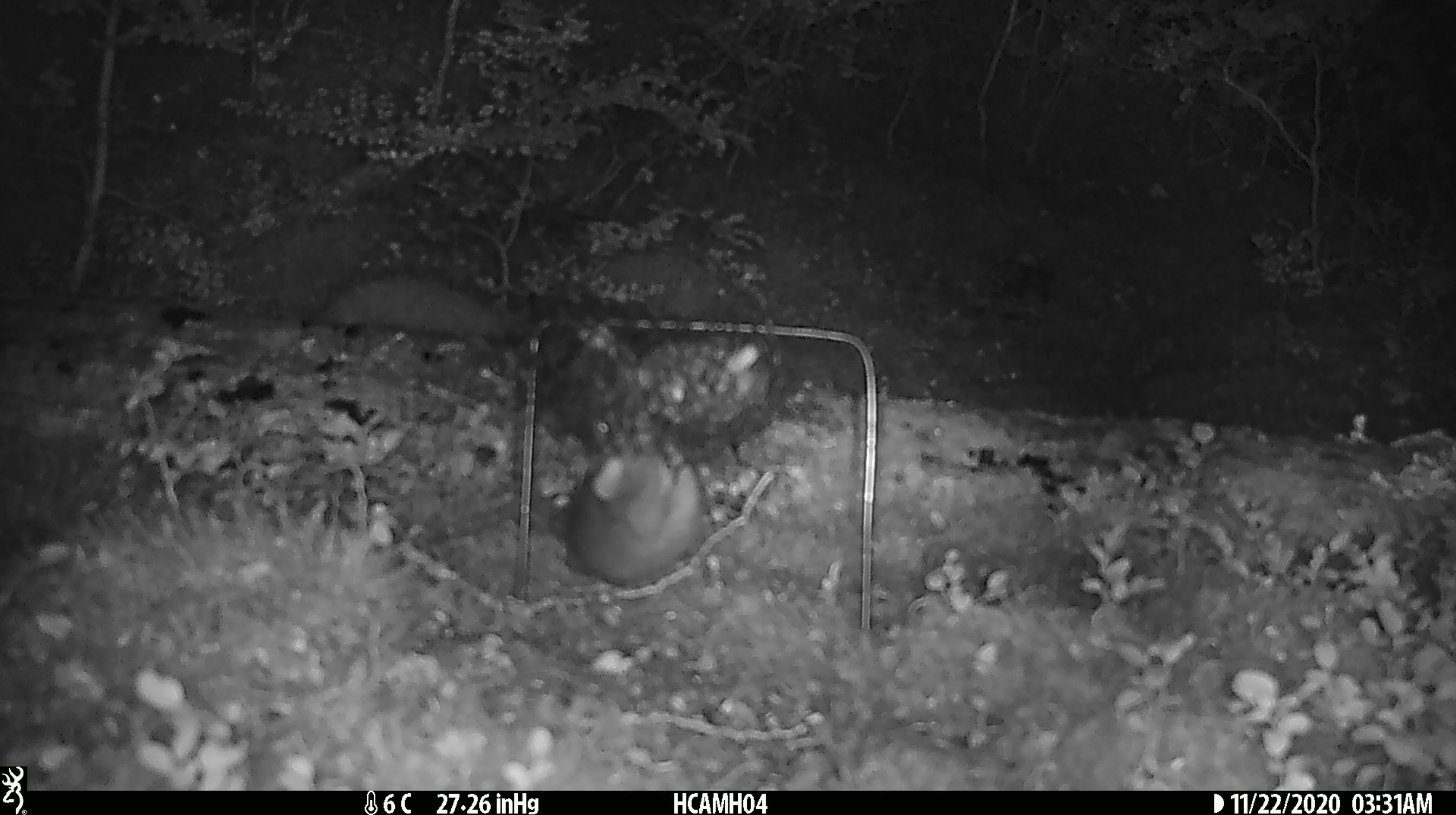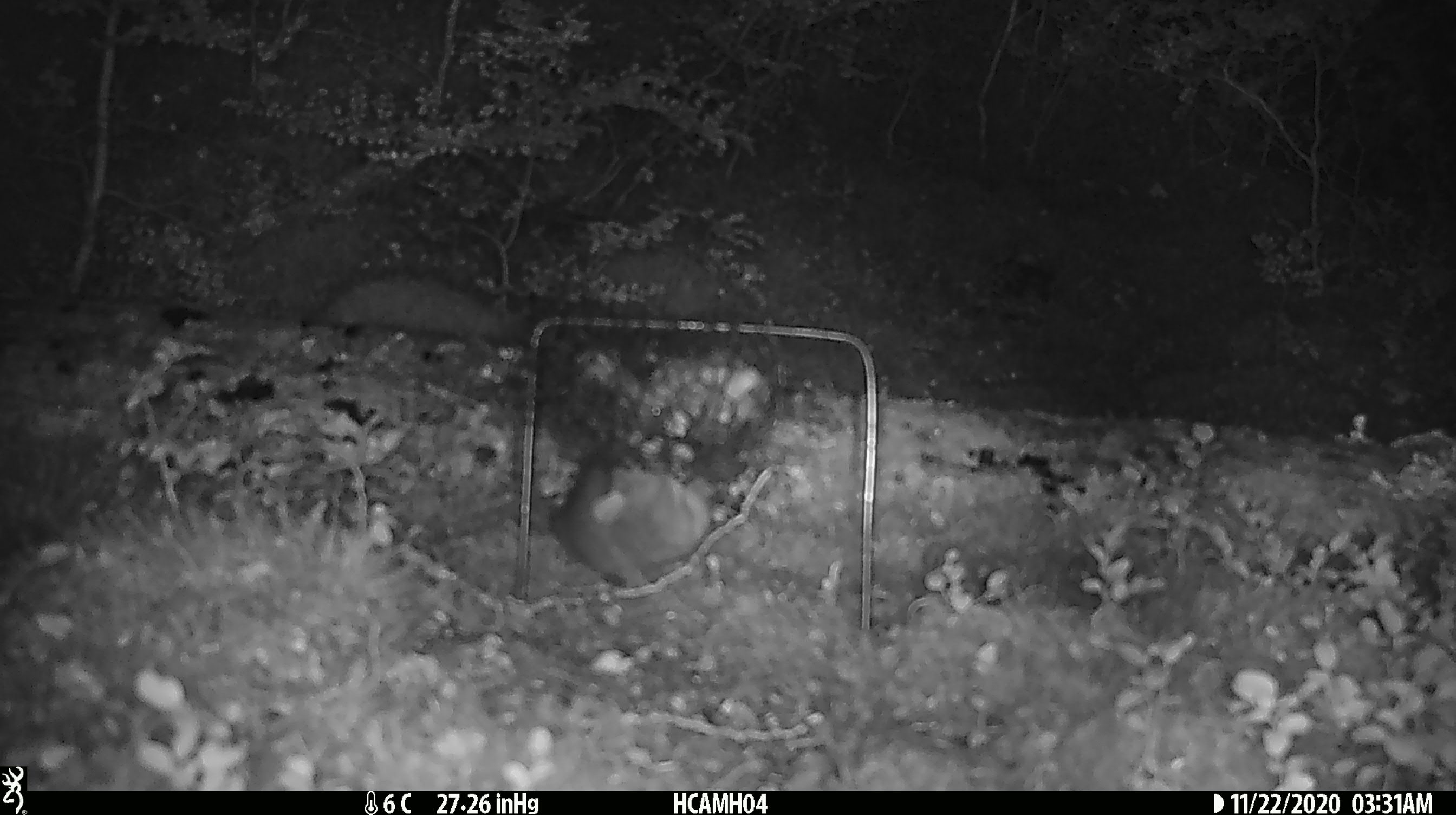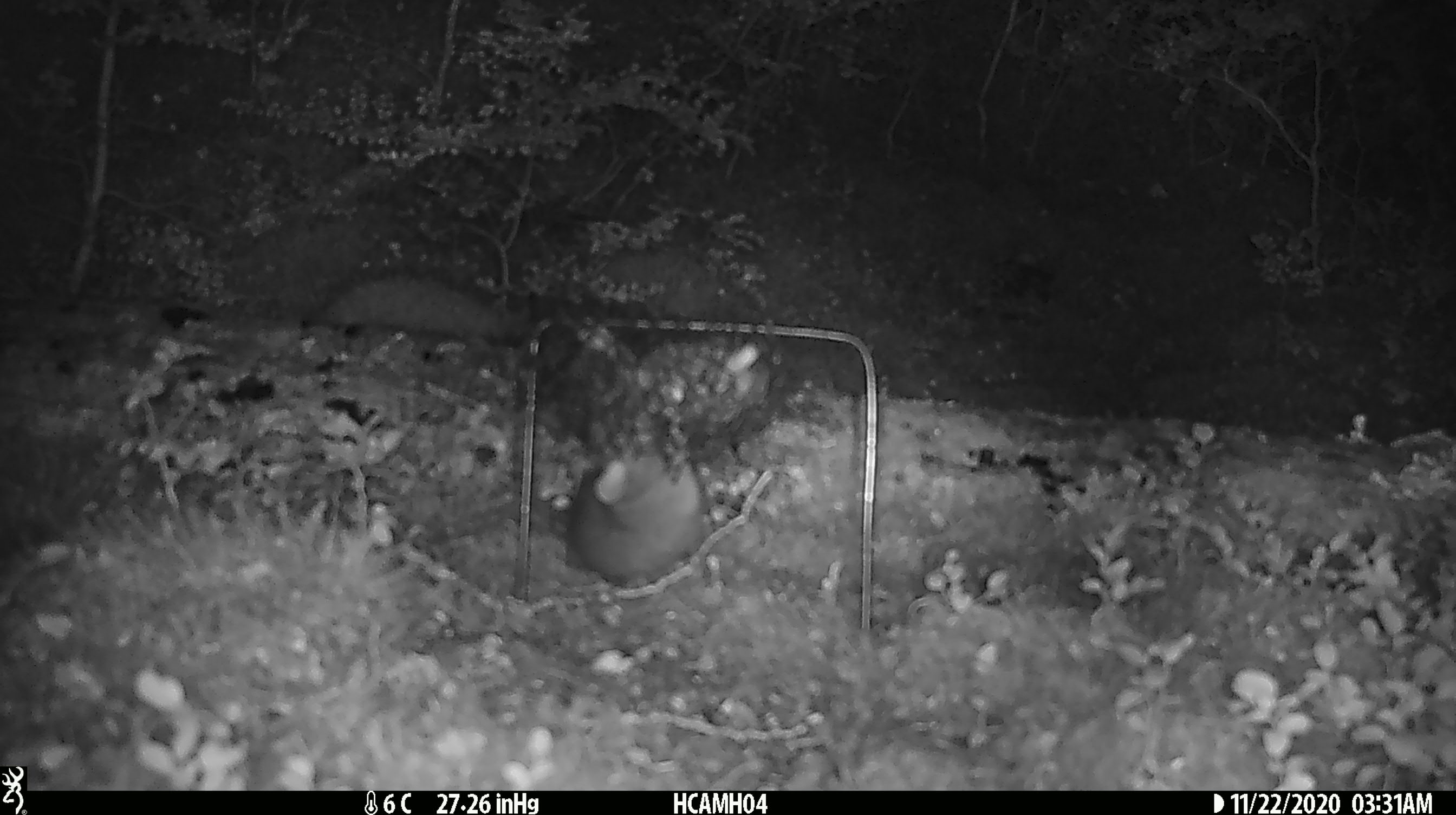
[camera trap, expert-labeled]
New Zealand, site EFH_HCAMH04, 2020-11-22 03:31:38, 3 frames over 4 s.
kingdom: Animalia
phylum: Chordata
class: Mammalia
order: Rodentia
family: Muridae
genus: Rattus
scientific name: Rattus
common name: rat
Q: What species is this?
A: Rat (Rattus).